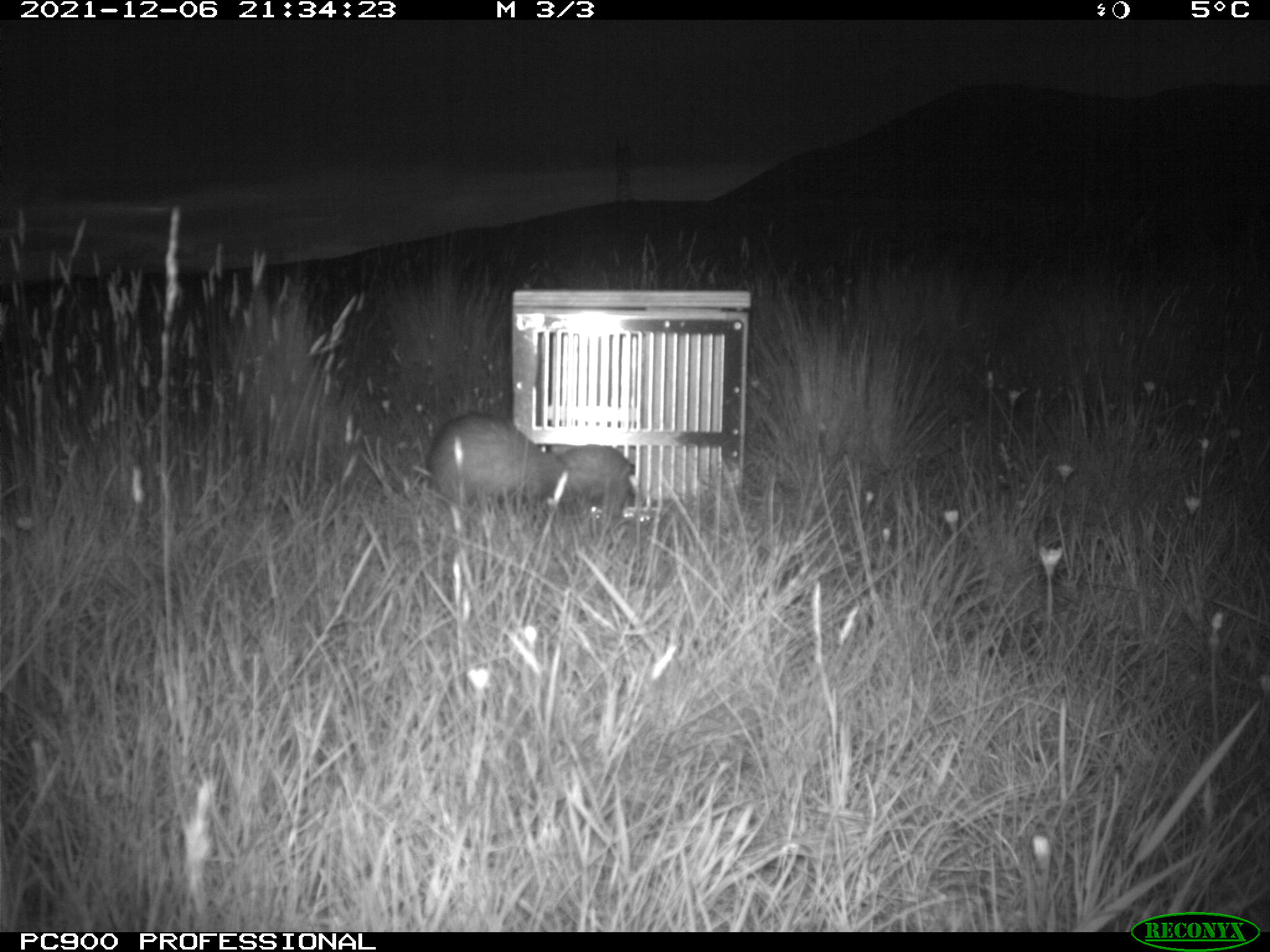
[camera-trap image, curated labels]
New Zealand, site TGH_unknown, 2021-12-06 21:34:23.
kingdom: Animalia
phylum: Chordata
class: Mammalia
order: Carnivora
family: Mustelidae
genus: Mustela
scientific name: Mustela furo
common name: ferret